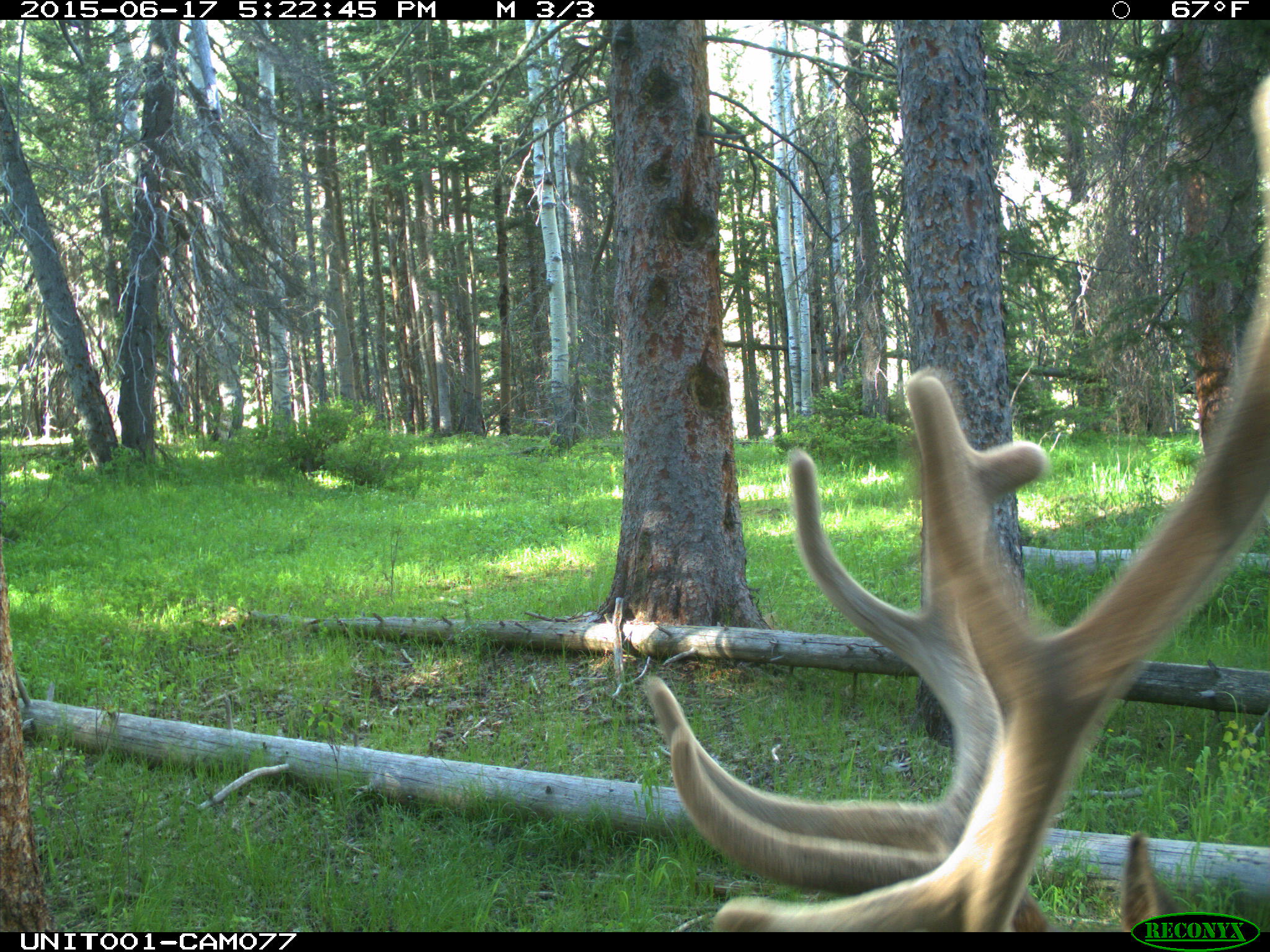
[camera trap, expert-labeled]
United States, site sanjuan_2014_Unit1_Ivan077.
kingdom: Animalia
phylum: Chordata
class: Mammalia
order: Artiodactyla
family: Cervidae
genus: Cervus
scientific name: Cervus elaphus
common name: red deer